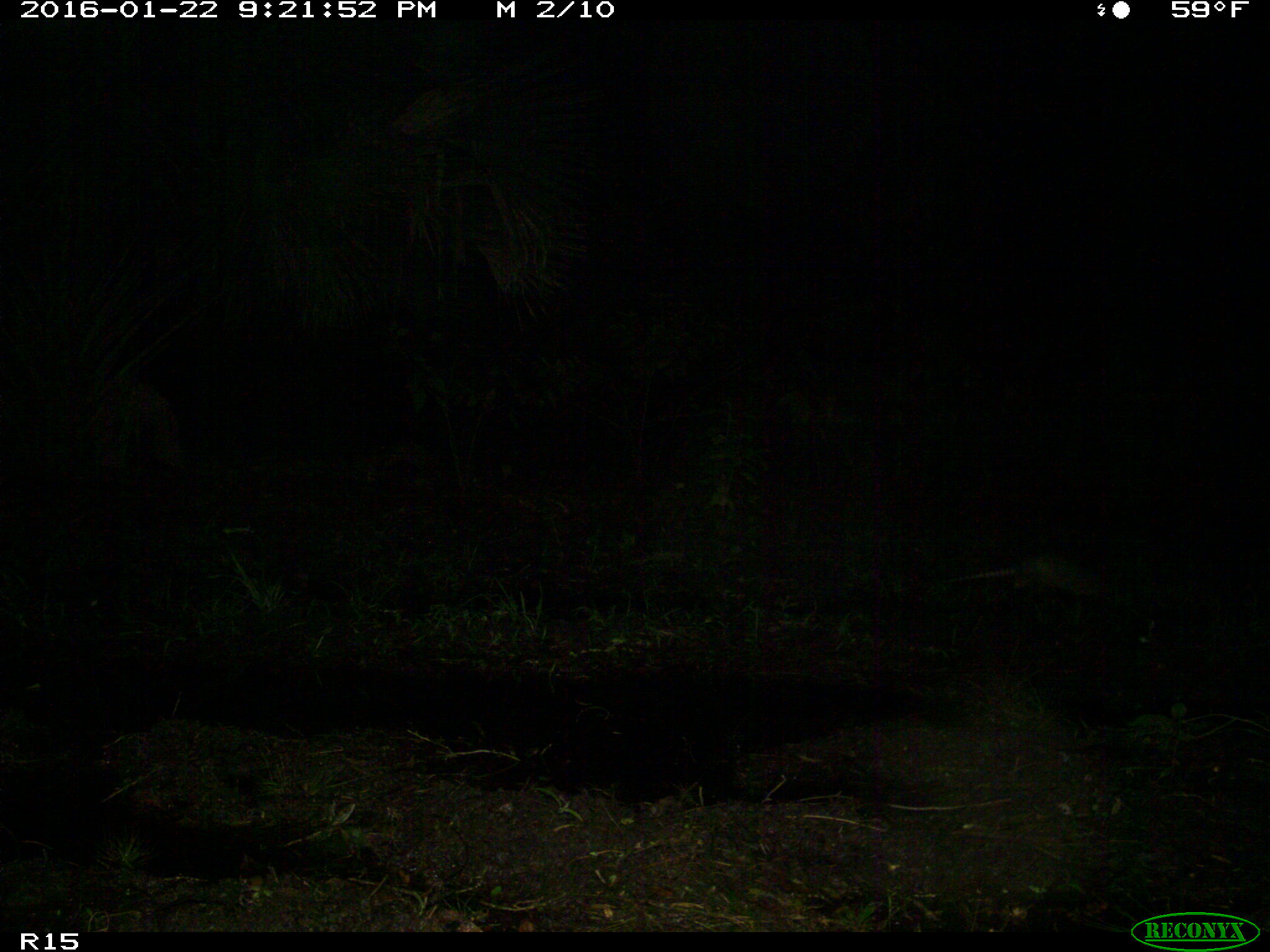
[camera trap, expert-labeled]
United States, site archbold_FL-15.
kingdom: Animalia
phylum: Chordata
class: Mammalia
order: Didelphimorphia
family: Didelphidae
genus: Didelphis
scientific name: Didelphis virginiana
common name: virginia opossum